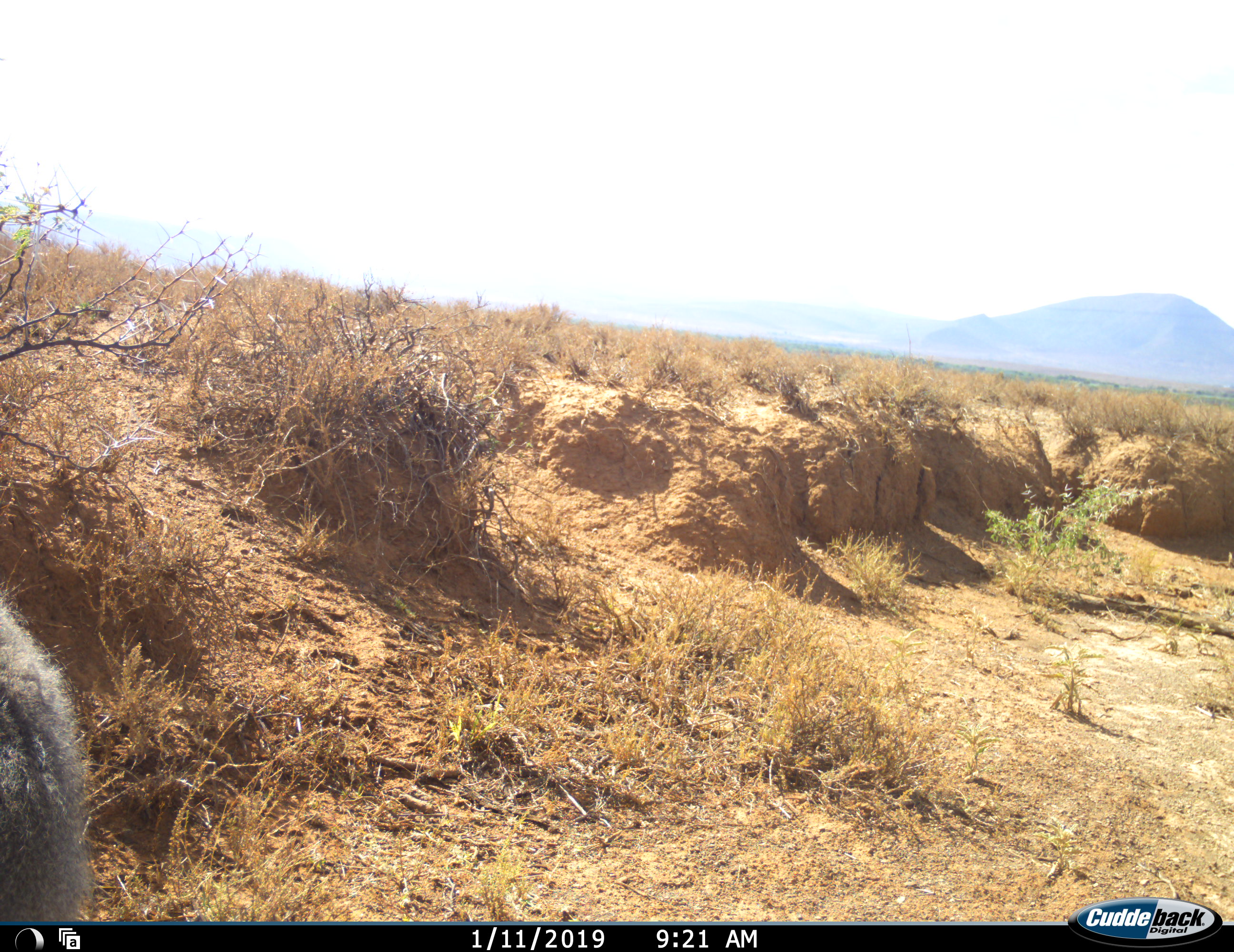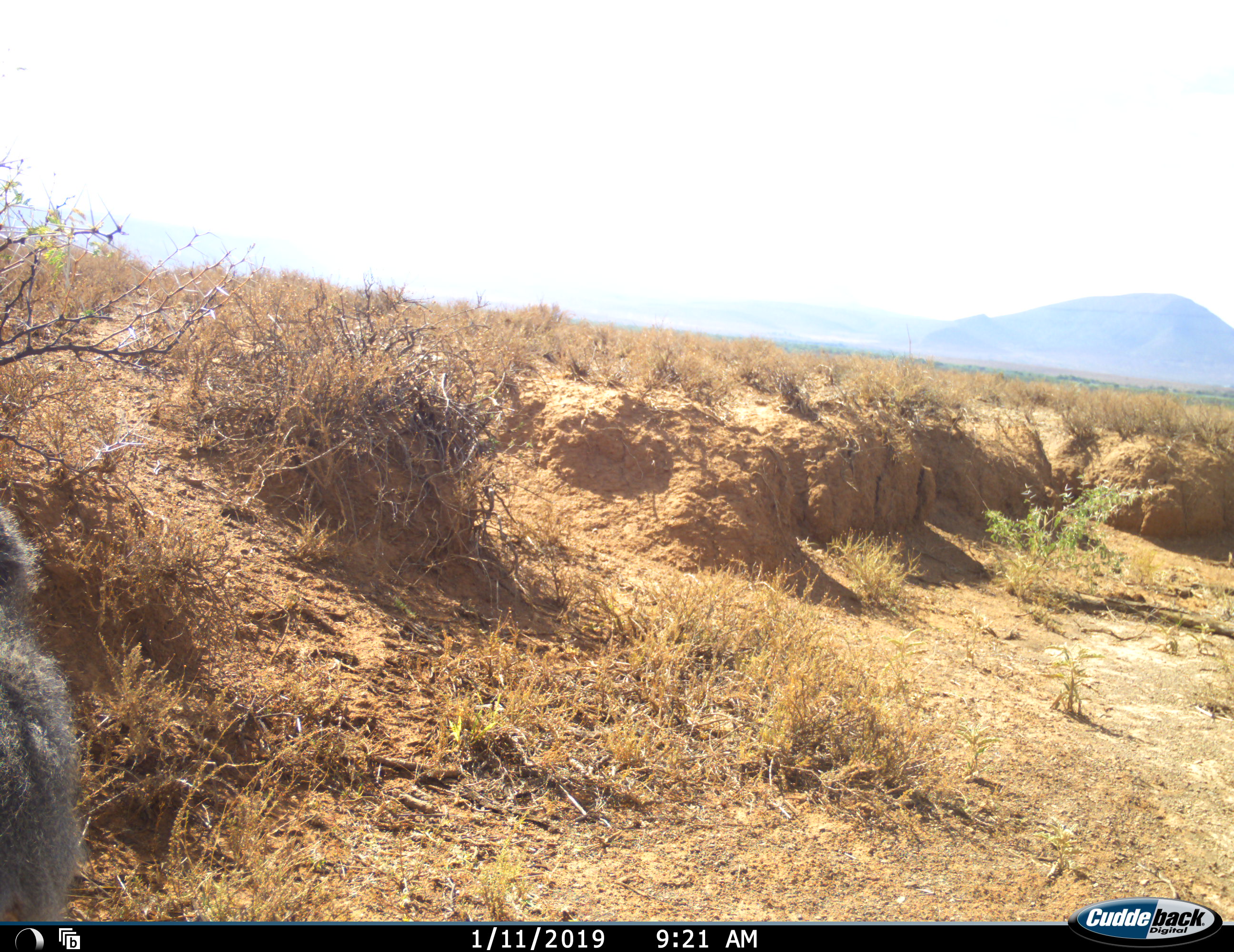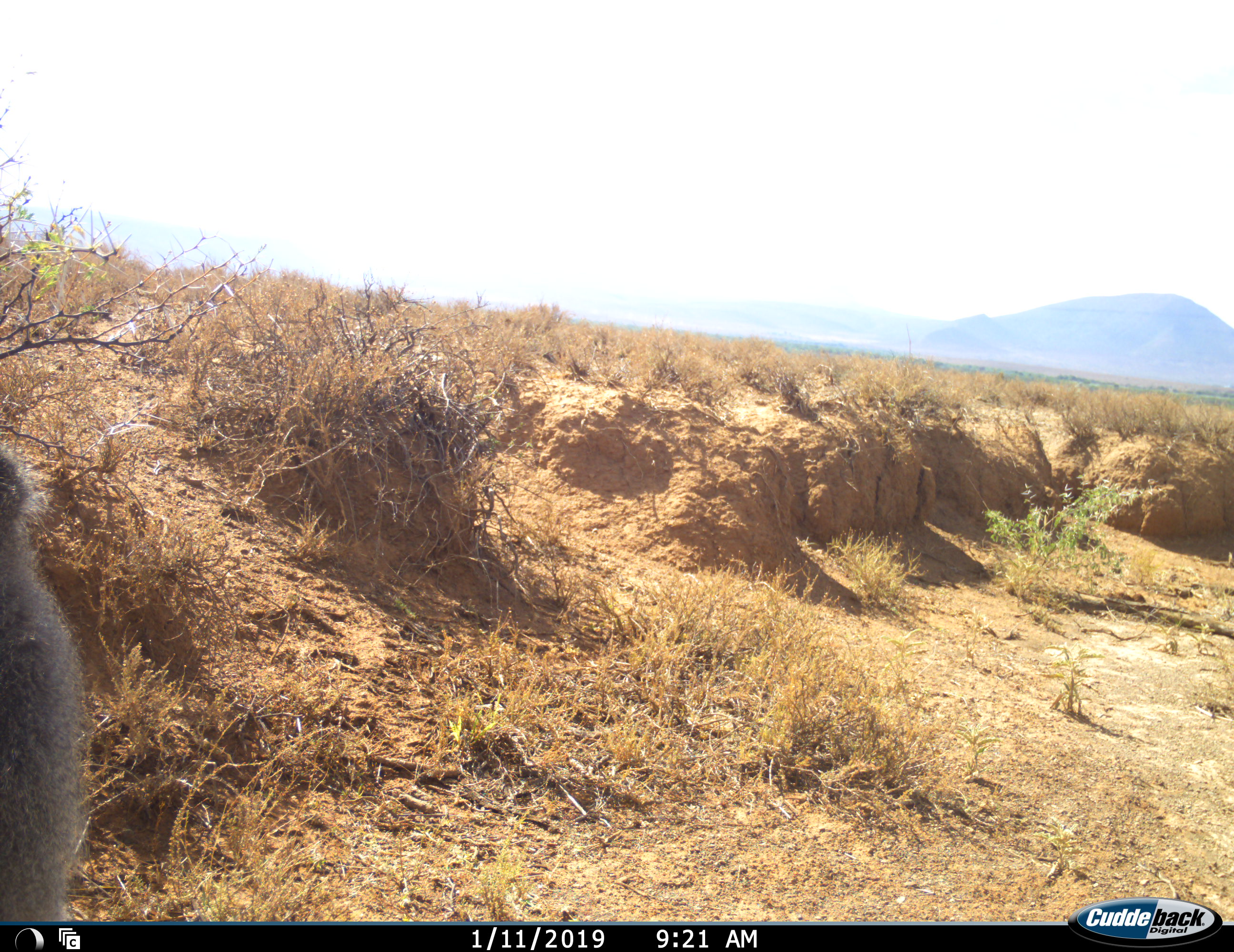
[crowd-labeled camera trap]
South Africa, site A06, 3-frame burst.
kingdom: Animalia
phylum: Chordata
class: Mammalia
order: Primates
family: Cercopithecidae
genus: Chlorocebus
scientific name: Chlorocebus pygerythrus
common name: vervet monkey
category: monkeyvervet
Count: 1.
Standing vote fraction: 43%.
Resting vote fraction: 0%.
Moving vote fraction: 43%.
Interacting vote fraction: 0%.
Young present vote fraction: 0%.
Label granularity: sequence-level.